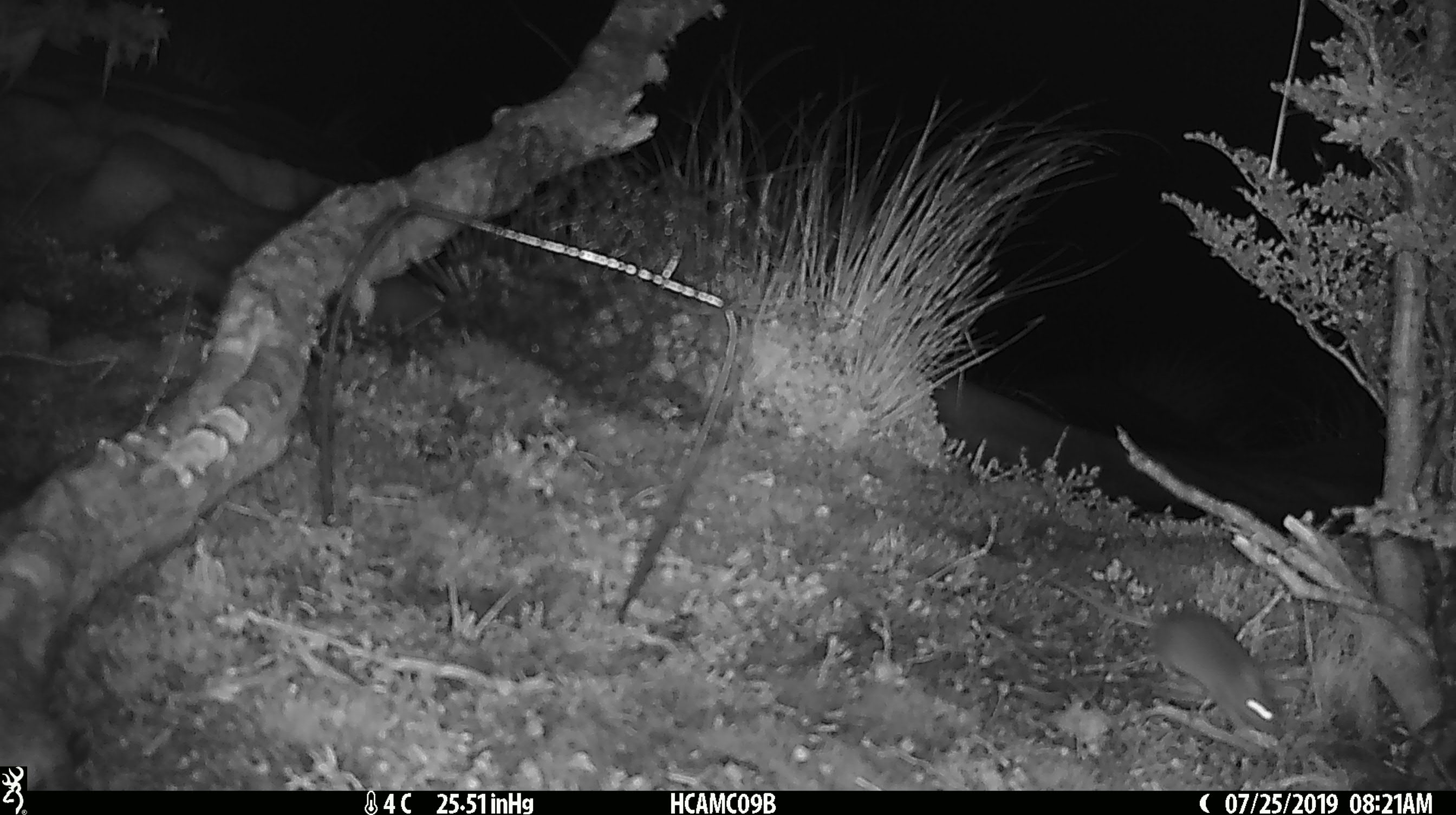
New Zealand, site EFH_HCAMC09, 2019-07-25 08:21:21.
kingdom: Animalia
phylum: Chordata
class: Mammalia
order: Rodentia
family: Muridae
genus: Mus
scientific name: Mus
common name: mouse